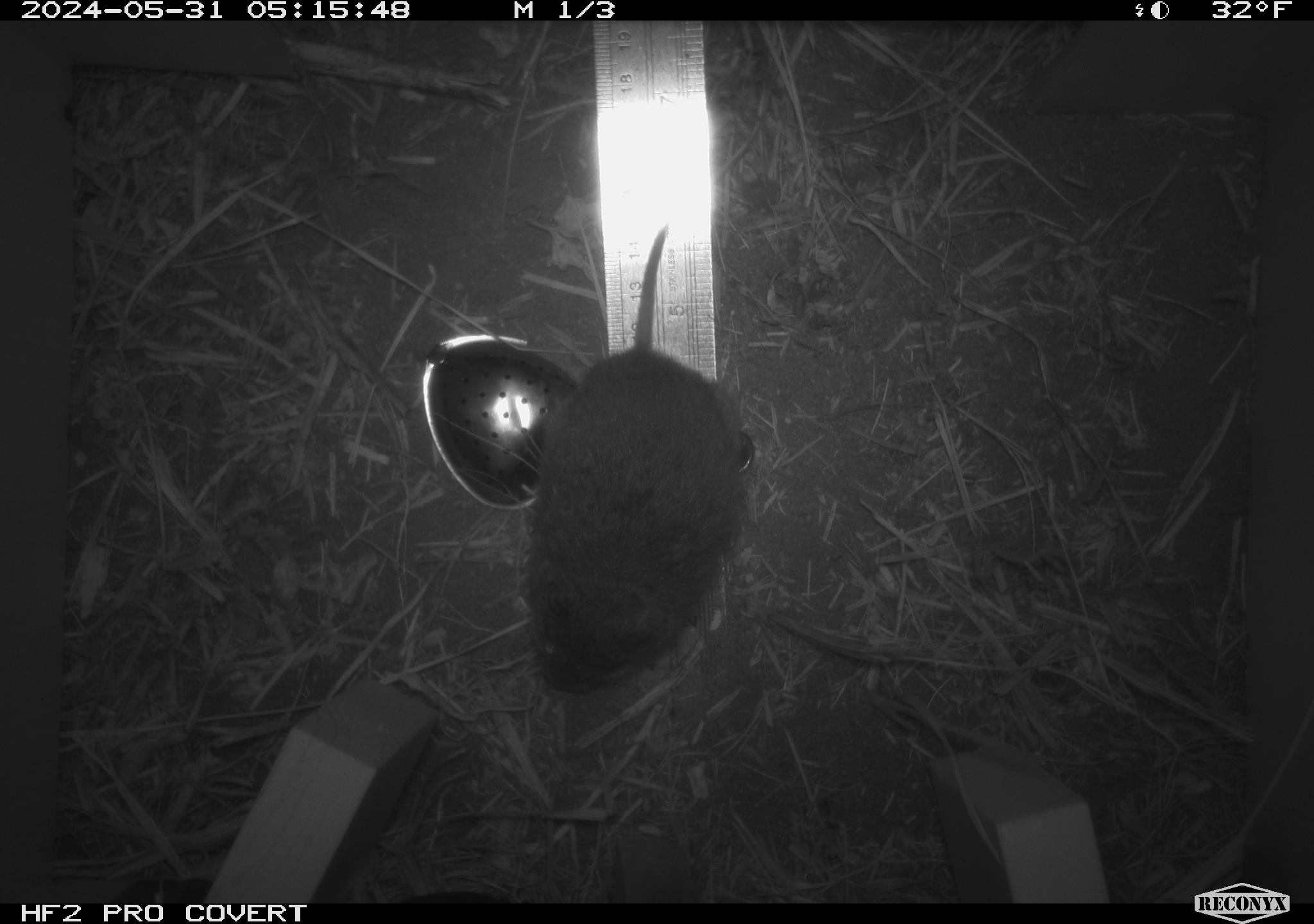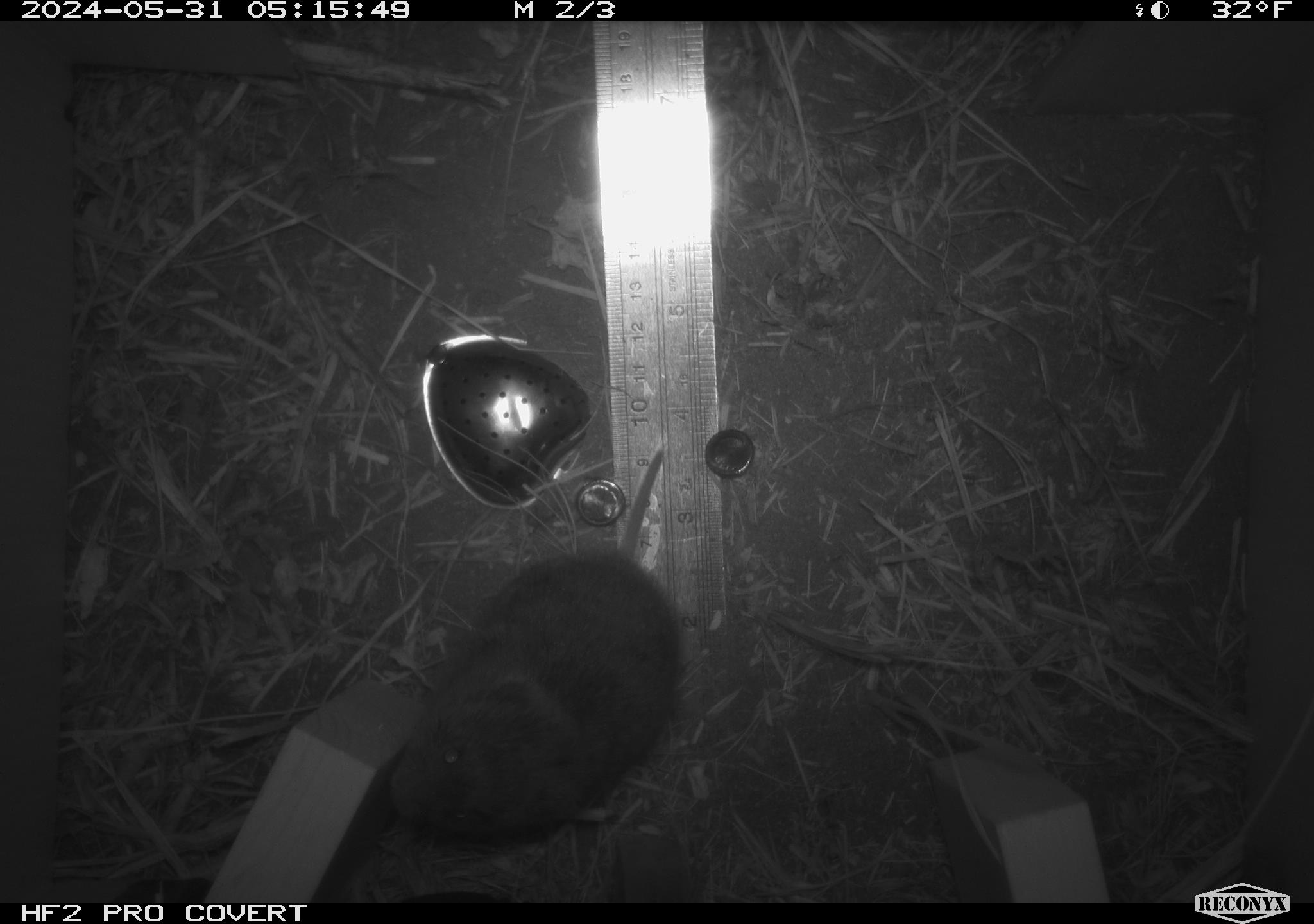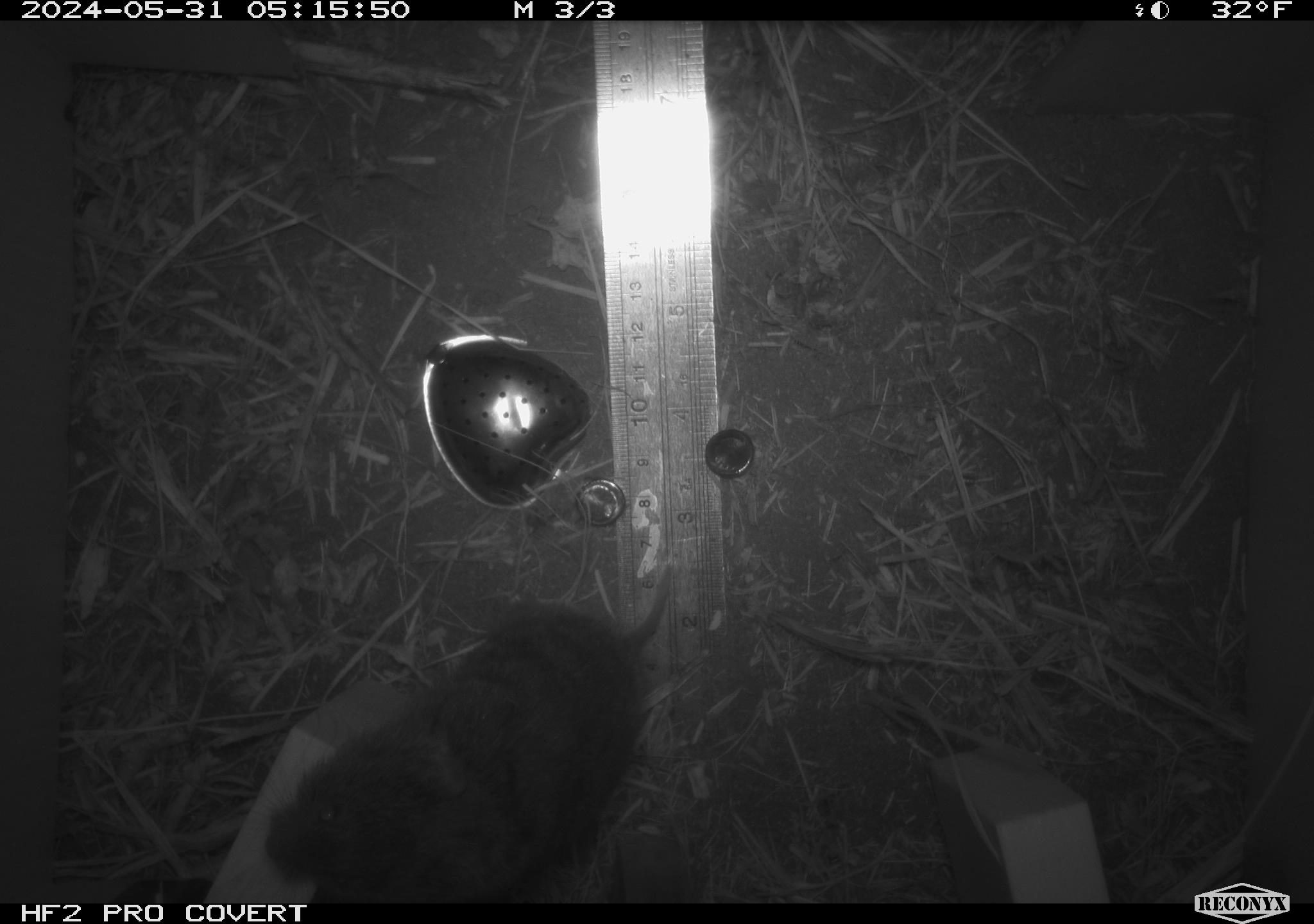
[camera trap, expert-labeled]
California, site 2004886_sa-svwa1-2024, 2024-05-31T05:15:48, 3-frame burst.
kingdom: Animalia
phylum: Chordata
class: Mammalia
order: Rodentia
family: Cricetidae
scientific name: Arvicolinae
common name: voles, lemmings, and muskrats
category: arvicolinae subfamily